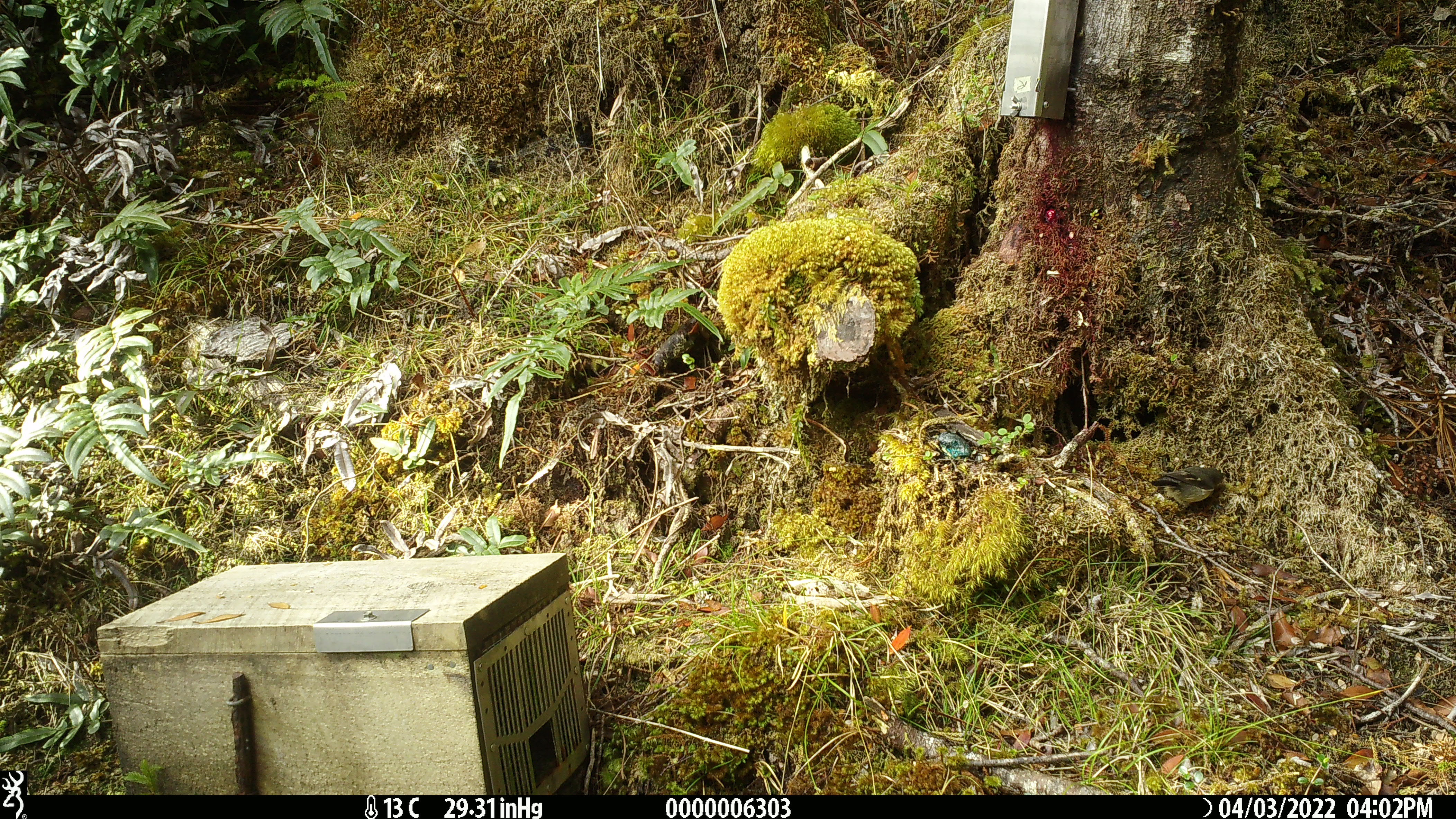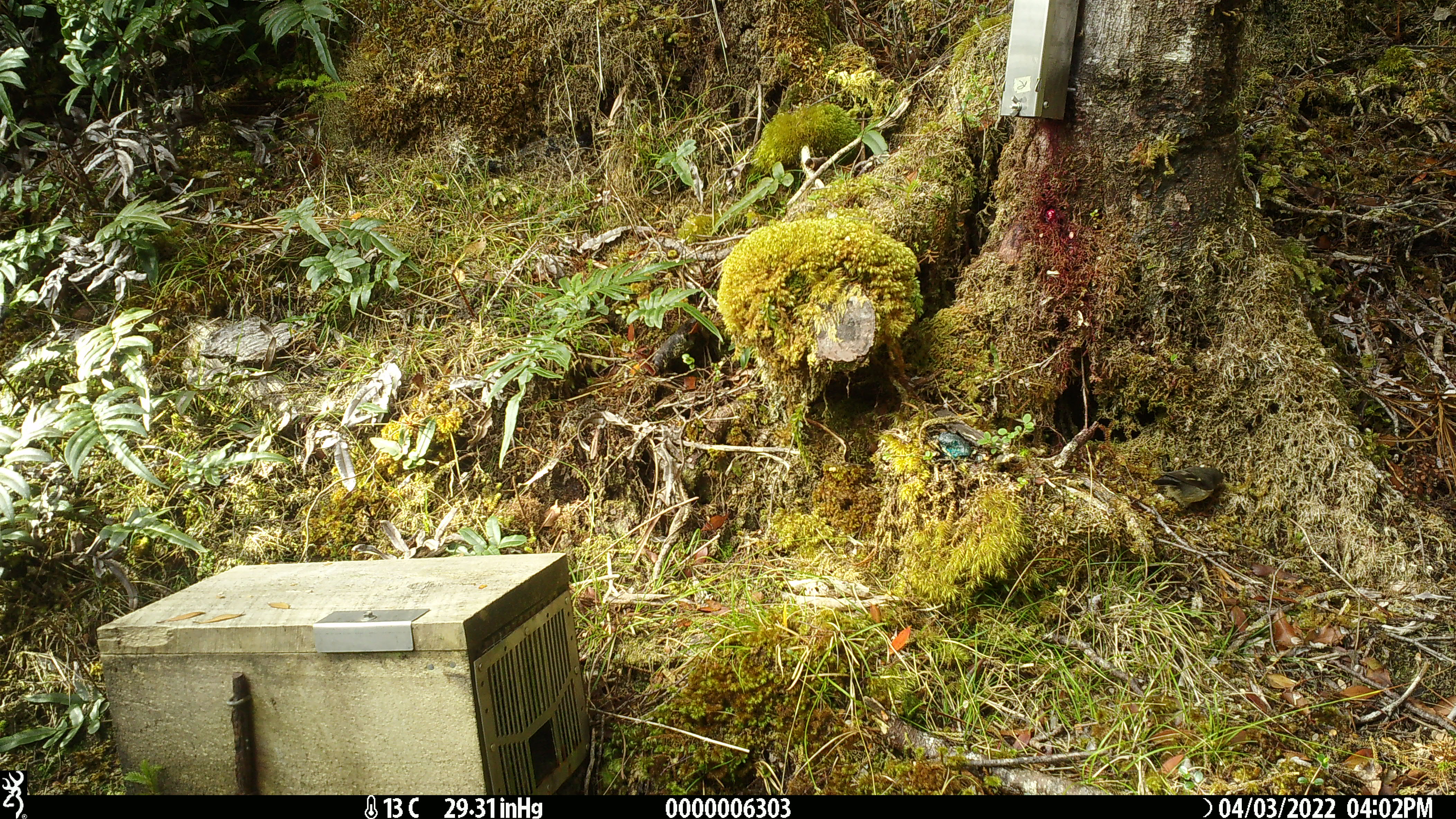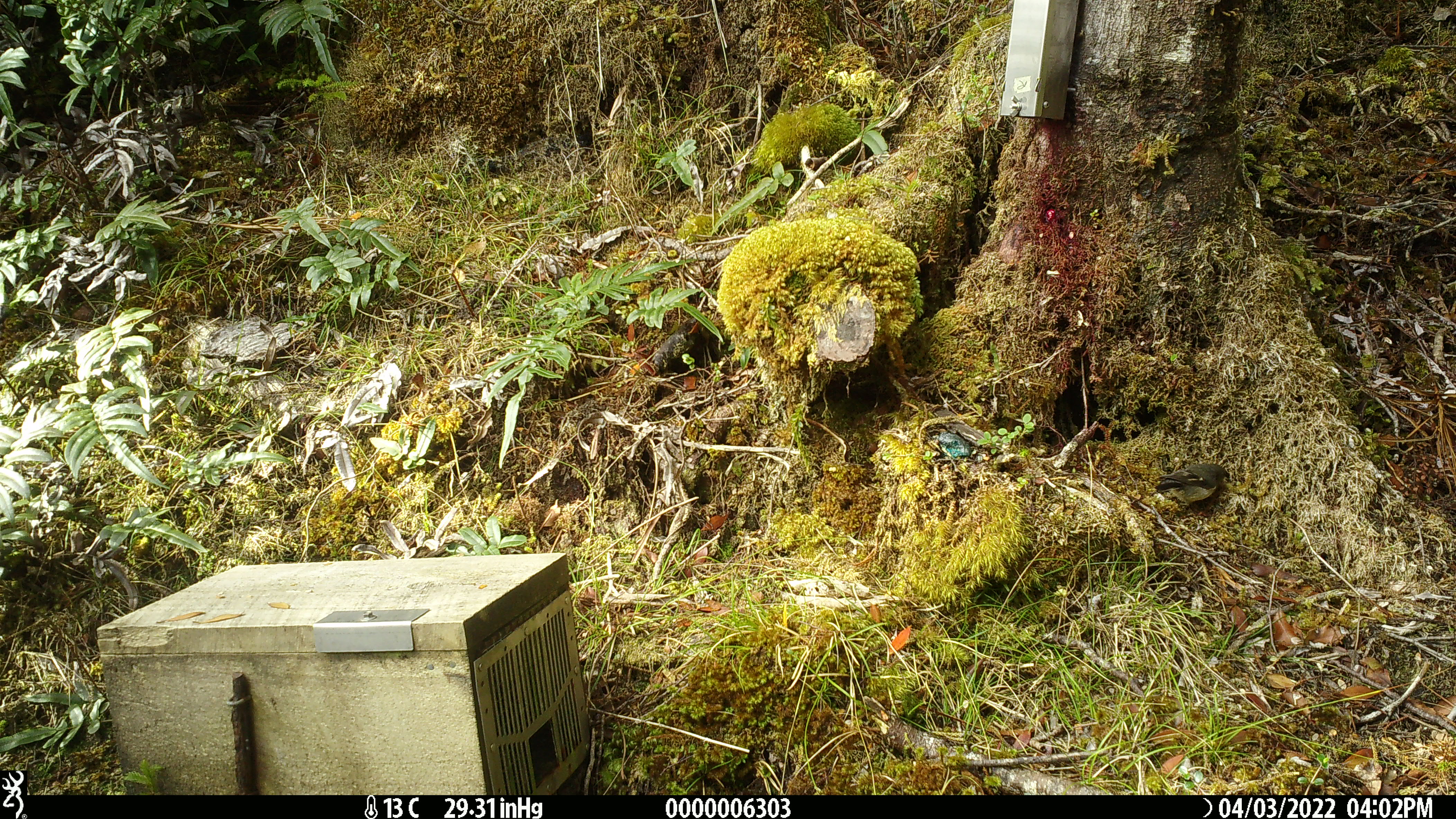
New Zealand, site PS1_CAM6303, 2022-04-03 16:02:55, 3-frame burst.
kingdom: Animalia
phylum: Chordata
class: Aves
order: Passeriformes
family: Petroicidae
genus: Petroica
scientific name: Petroica macrocephala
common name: tomtit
Tomtit (Petroica macrocephala).